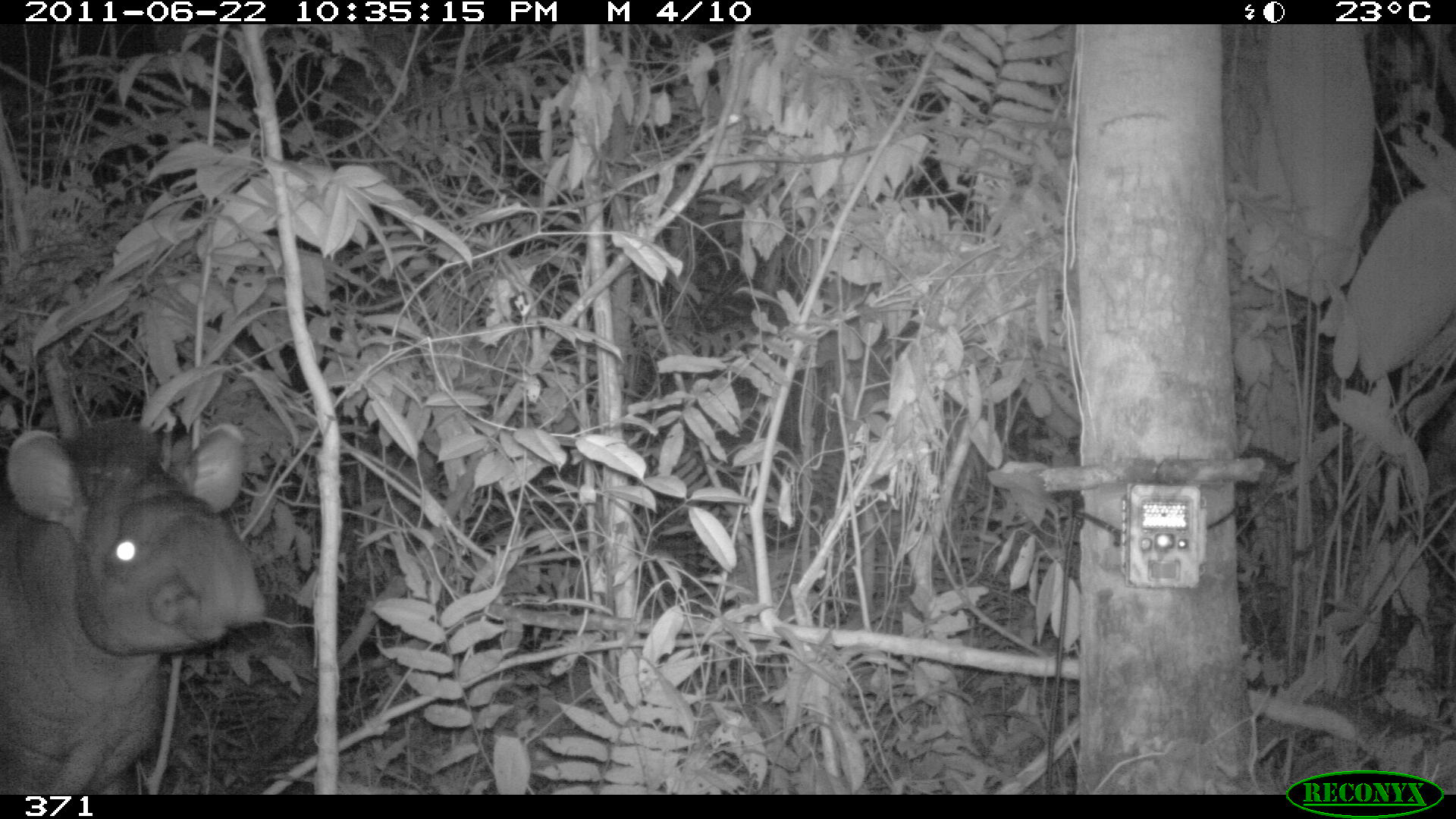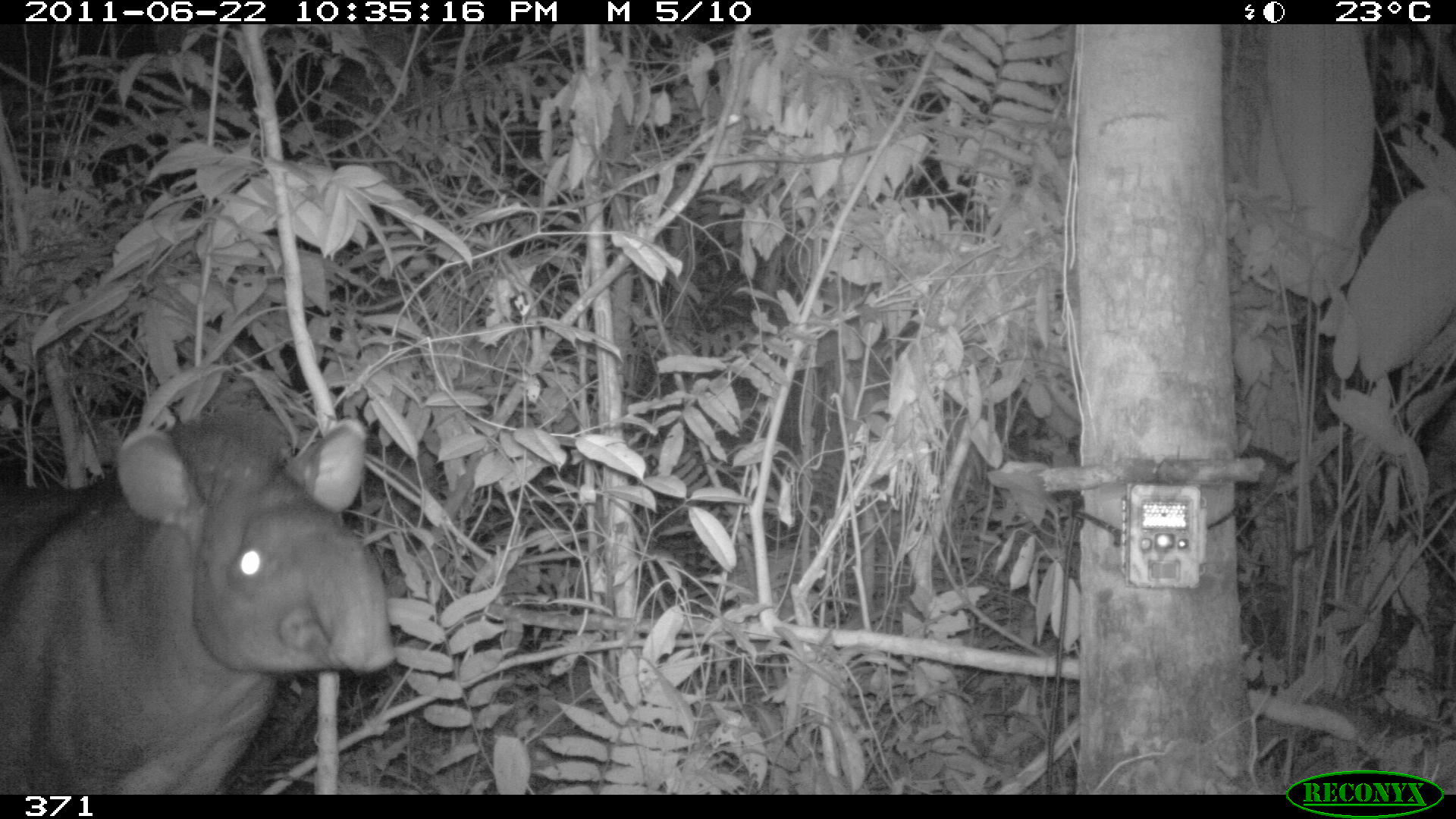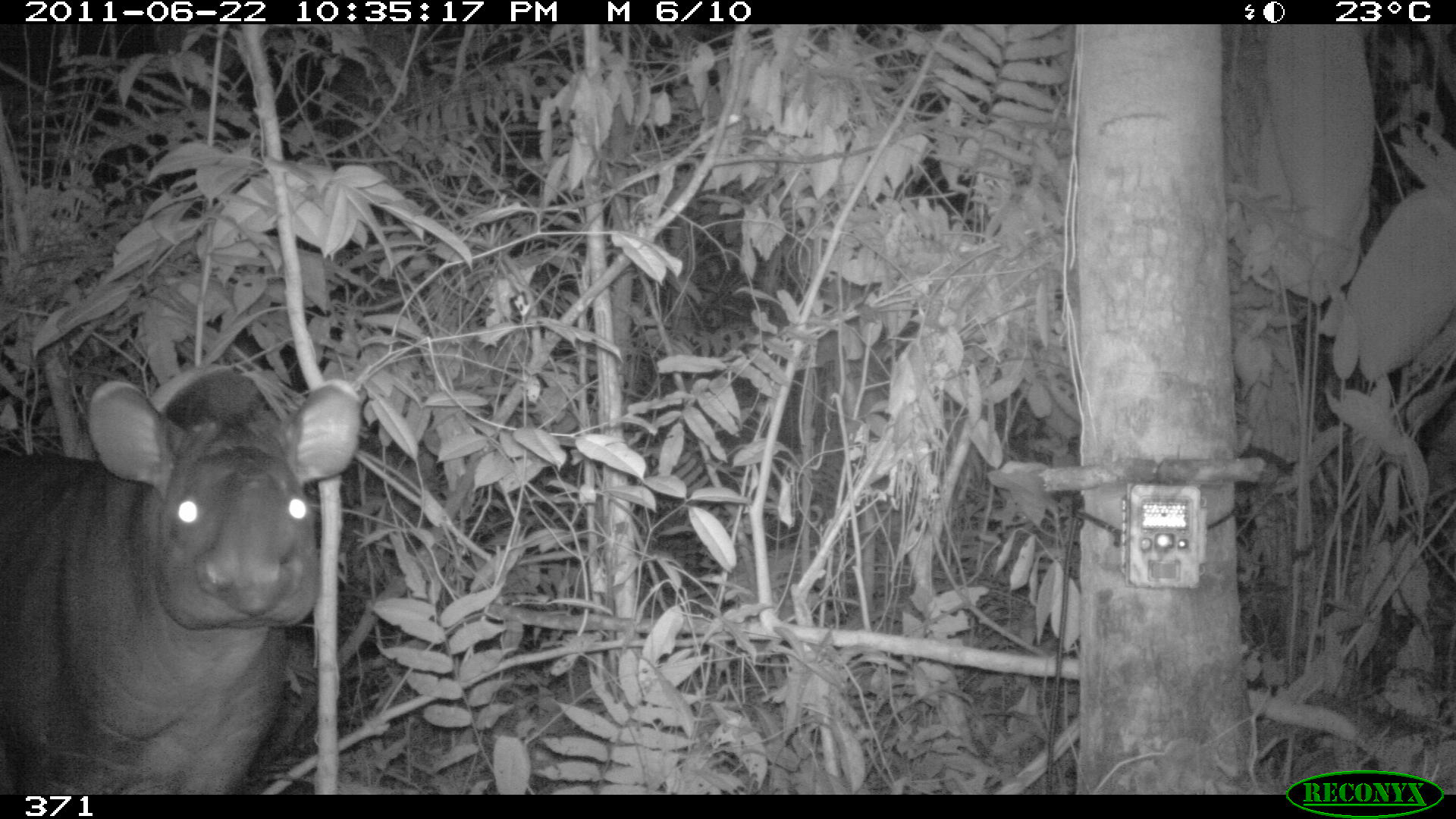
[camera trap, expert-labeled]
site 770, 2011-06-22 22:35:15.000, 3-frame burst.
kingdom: Animalia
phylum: Chordata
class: Mammalia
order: Perissodactyla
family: Tapiridae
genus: Tapirus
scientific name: Tapirus terrestris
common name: south american tapir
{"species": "Tapirus terrestris (south american tapir)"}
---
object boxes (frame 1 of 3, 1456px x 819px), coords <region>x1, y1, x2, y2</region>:
tapirus terrestris: <region>0, 410, 269, 795</region>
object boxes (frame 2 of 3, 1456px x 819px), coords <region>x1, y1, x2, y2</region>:
tapirus terrestris: <region>1, 405, 397, 793</region>